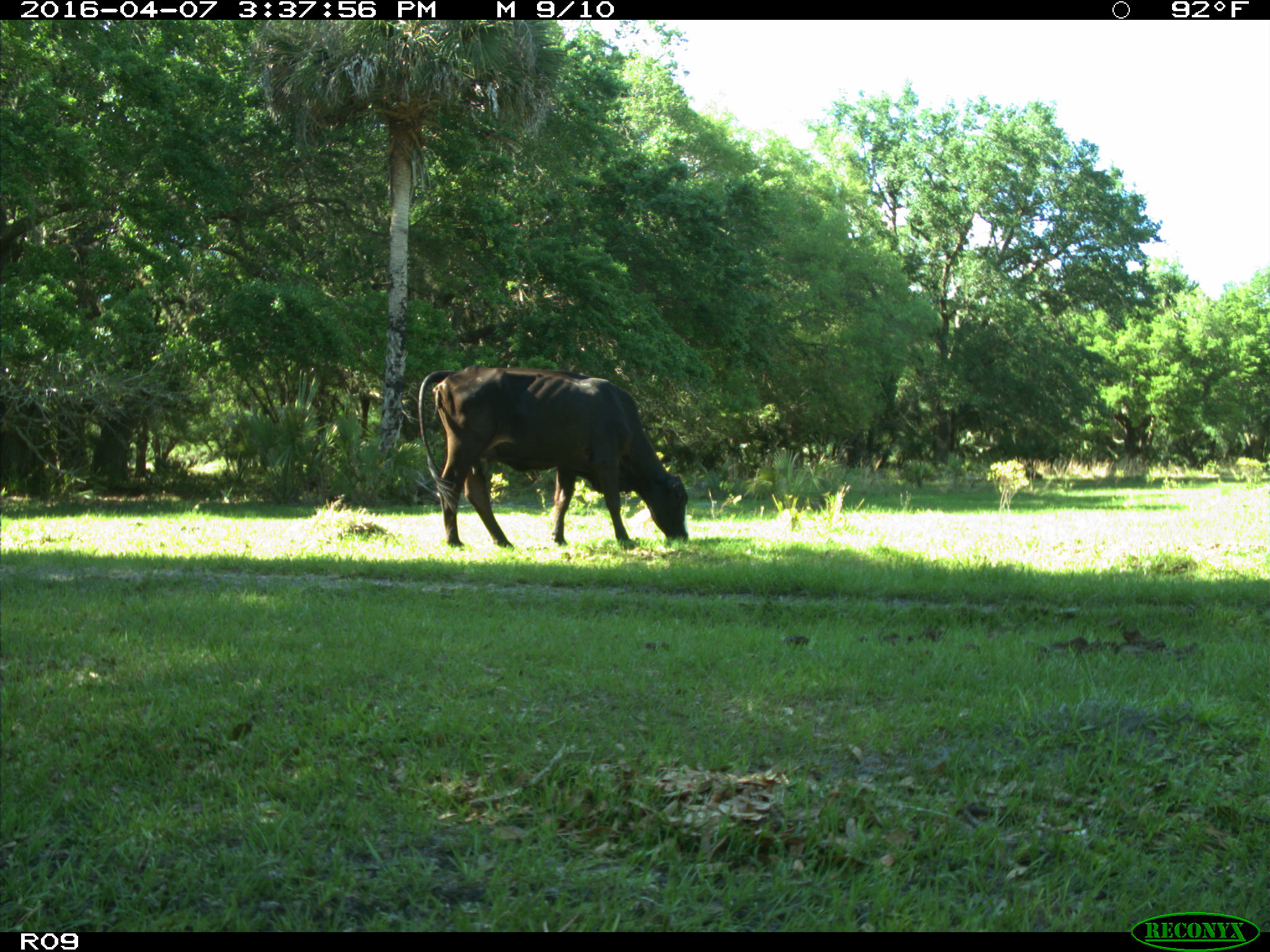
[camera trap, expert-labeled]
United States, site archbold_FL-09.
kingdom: Animalia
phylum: Chordata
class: Mammalia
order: Artiodactyla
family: Bovidae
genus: Bos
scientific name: Bos taurus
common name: domestic cow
Bos taurus (domestic cow).